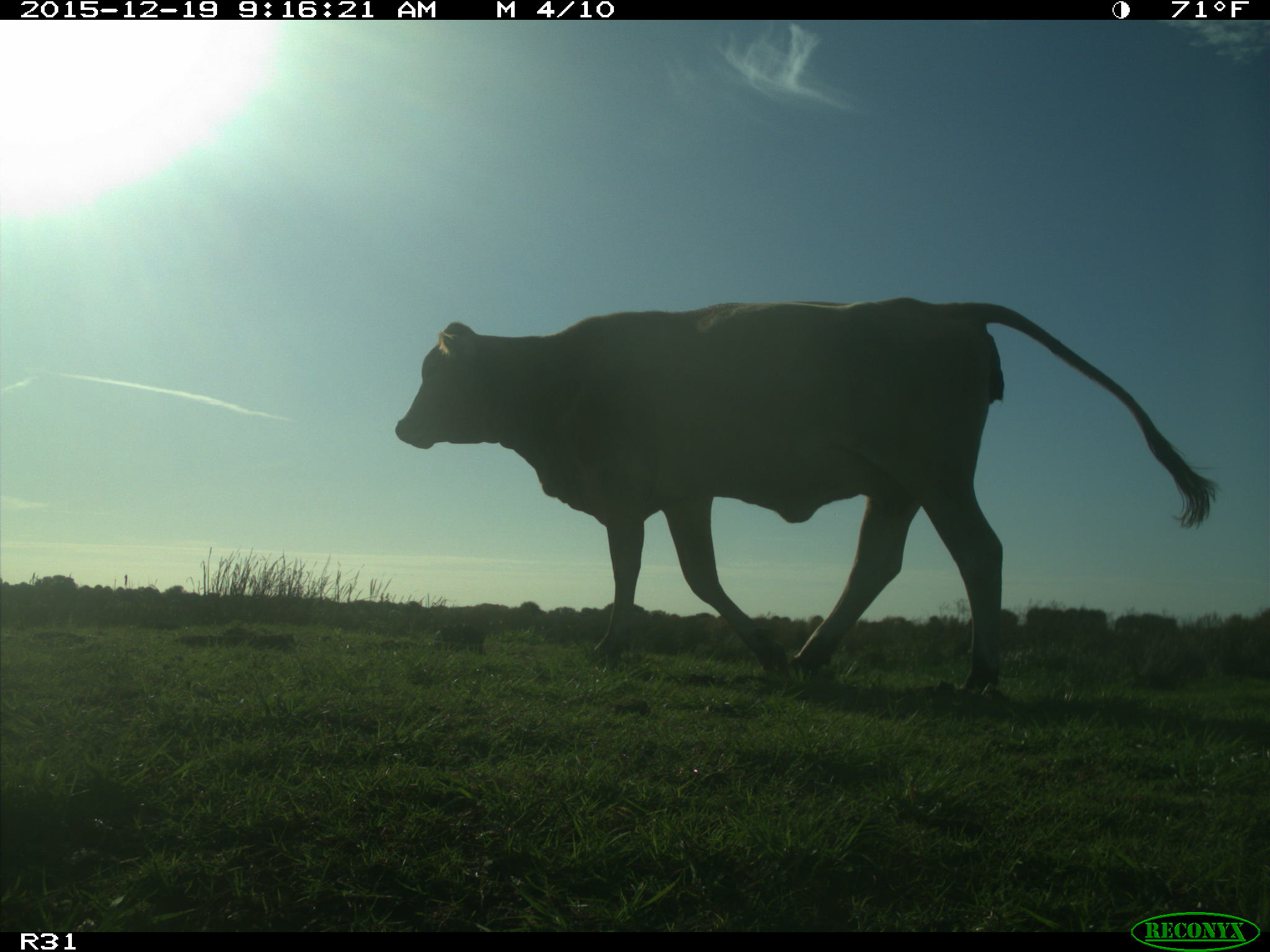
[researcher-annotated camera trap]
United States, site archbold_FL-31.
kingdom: Animalia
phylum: Chordata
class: Mammalia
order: Artiodactyla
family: Bovidae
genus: Bos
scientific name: Bos taurus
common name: domestic cow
Bos taurus (domestic cow).